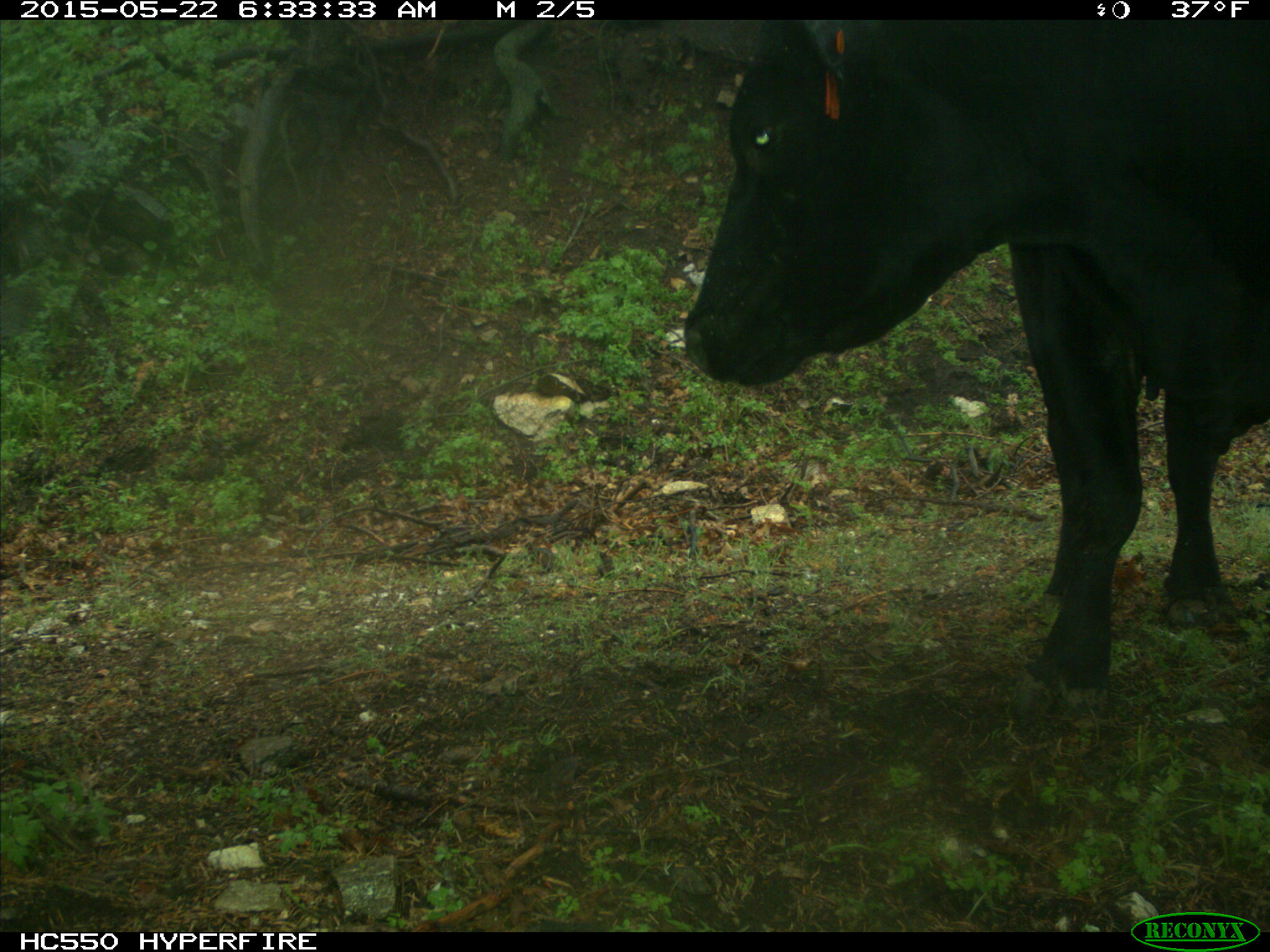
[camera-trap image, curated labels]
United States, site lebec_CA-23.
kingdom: Animalia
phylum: Chordata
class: Mammalia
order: Artiodactyla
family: Bovidae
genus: Bos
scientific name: Bos taurus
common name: domestic cow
Bos taurus (domestic cow).